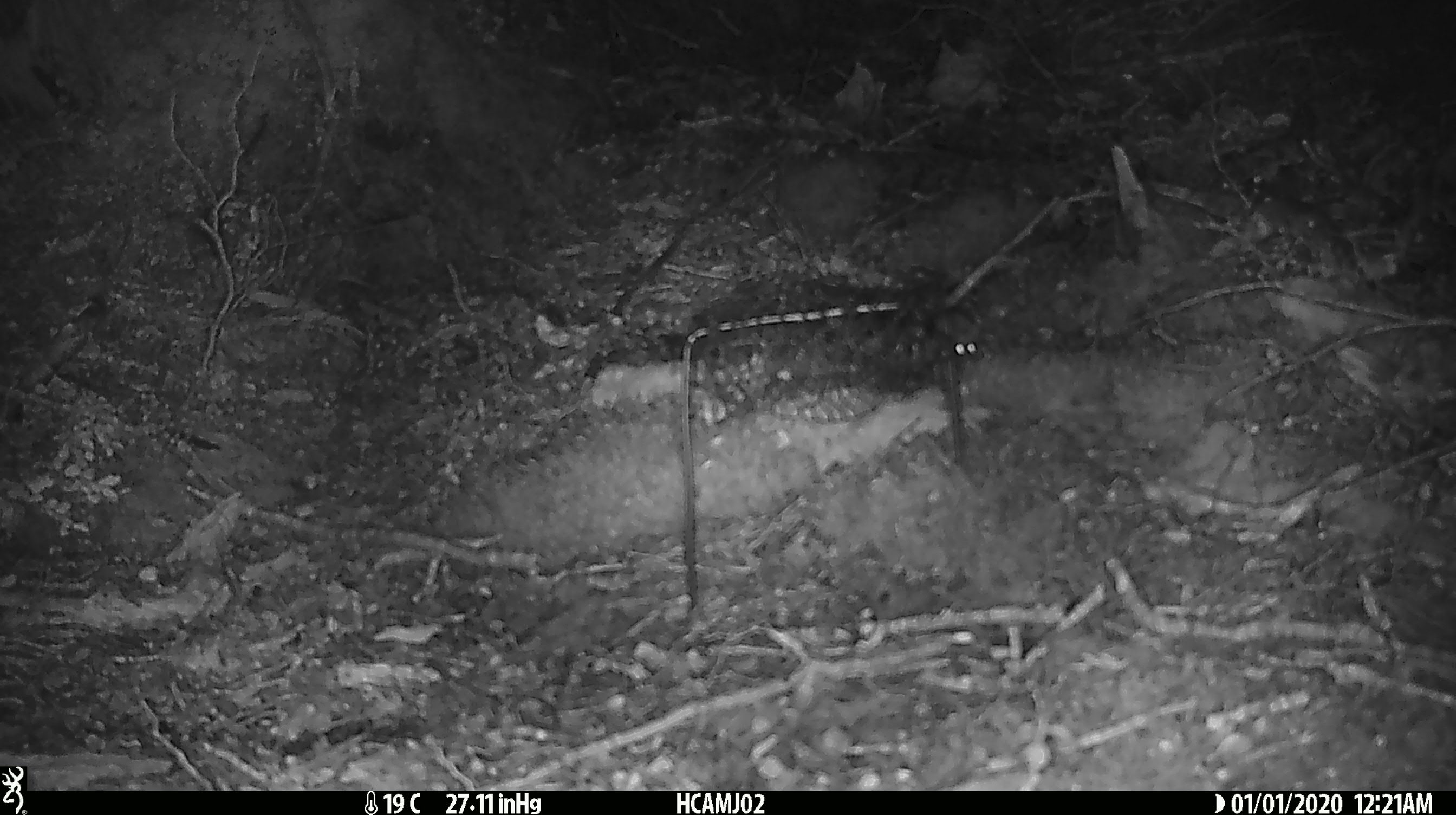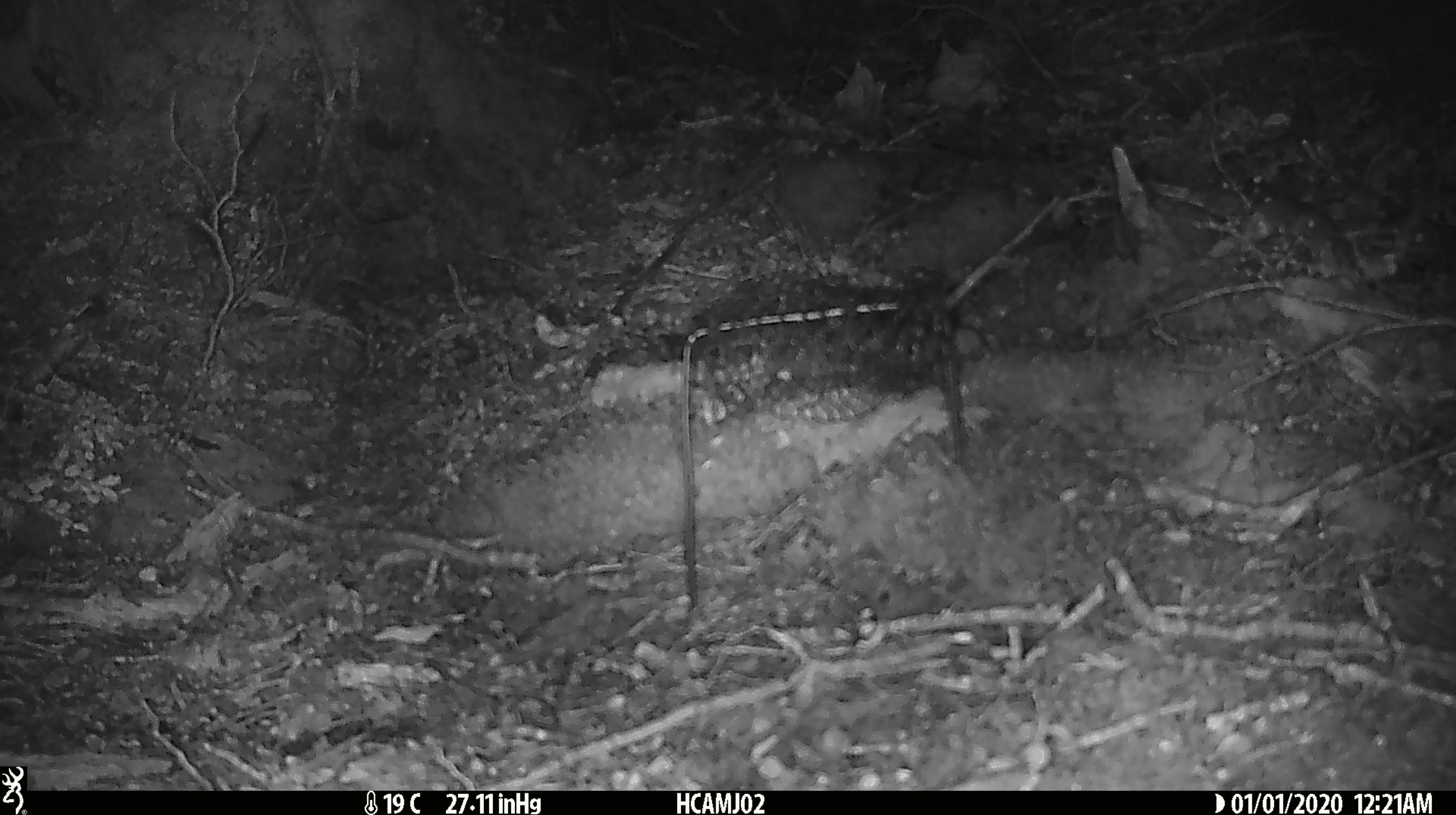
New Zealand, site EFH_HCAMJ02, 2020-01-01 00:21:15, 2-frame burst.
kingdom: Animalia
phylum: Chordata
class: Mammalia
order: Rodentia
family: Muridae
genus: Mus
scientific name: Mus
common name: mouse